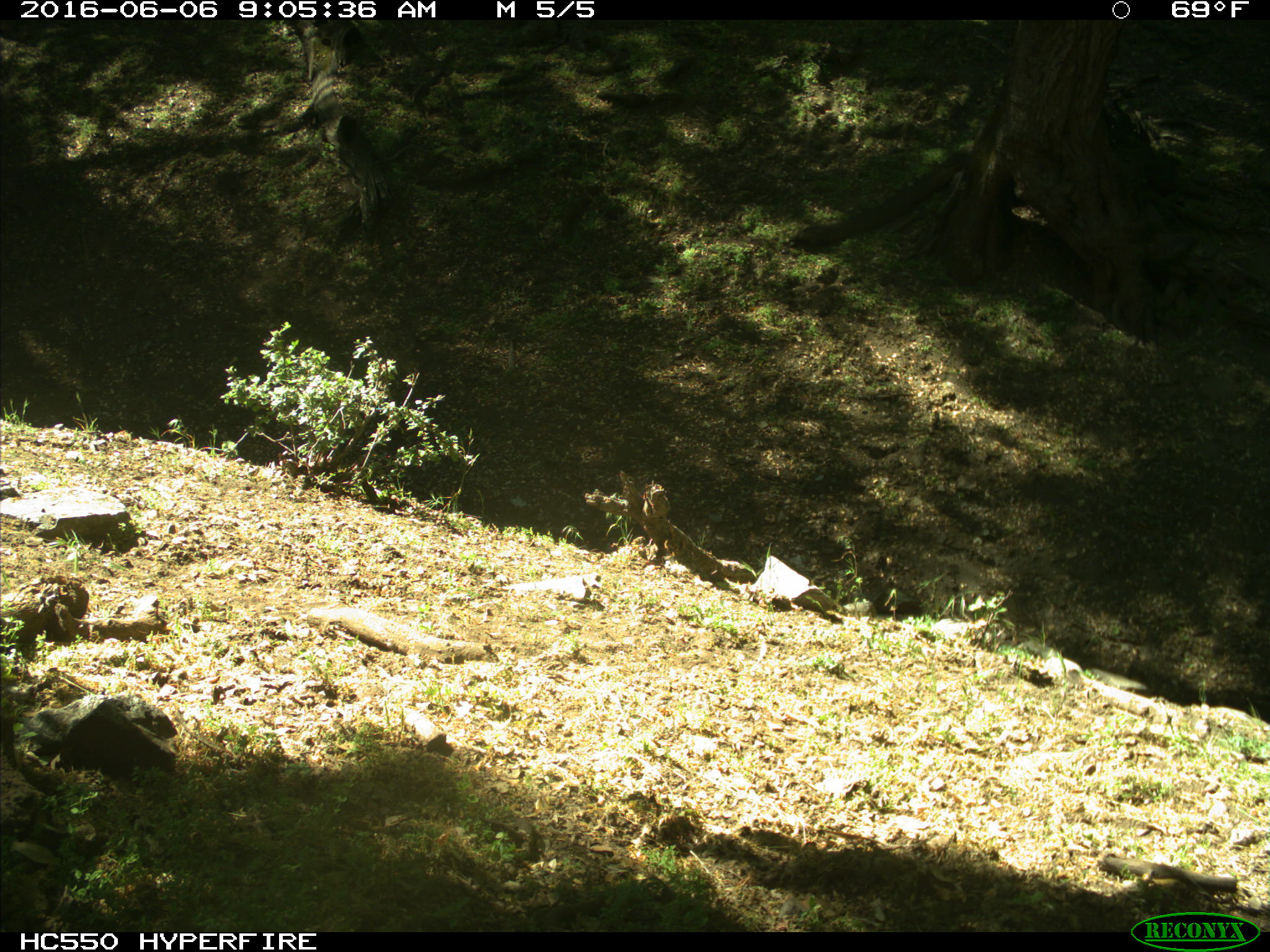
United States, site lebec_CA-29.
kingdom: Animalia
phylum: Chordata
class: Mammalia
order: Artiodactyla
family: Bovidae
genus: Bos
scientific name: Bos taurus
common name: domestic cow